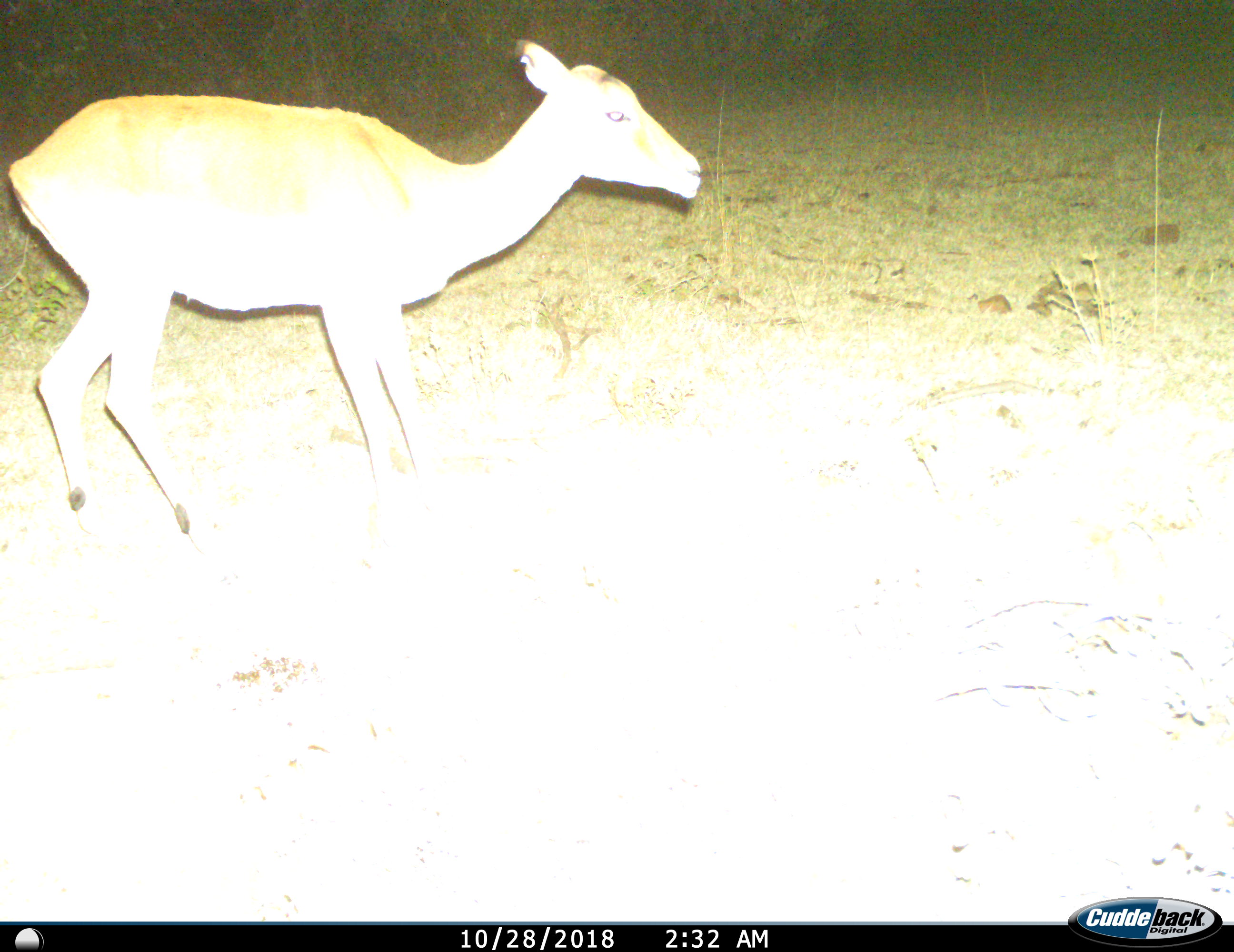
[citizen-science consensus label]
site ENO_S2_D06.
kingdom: Animalia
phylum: Chordata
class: Mammalia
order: Artiodactyla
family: Bovidae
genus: Aepyceros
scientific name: Aepyceros melampus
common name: impala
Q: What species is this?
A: Impala (Aepyceros melampus).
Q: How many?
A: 1.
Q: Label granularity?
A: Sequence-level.